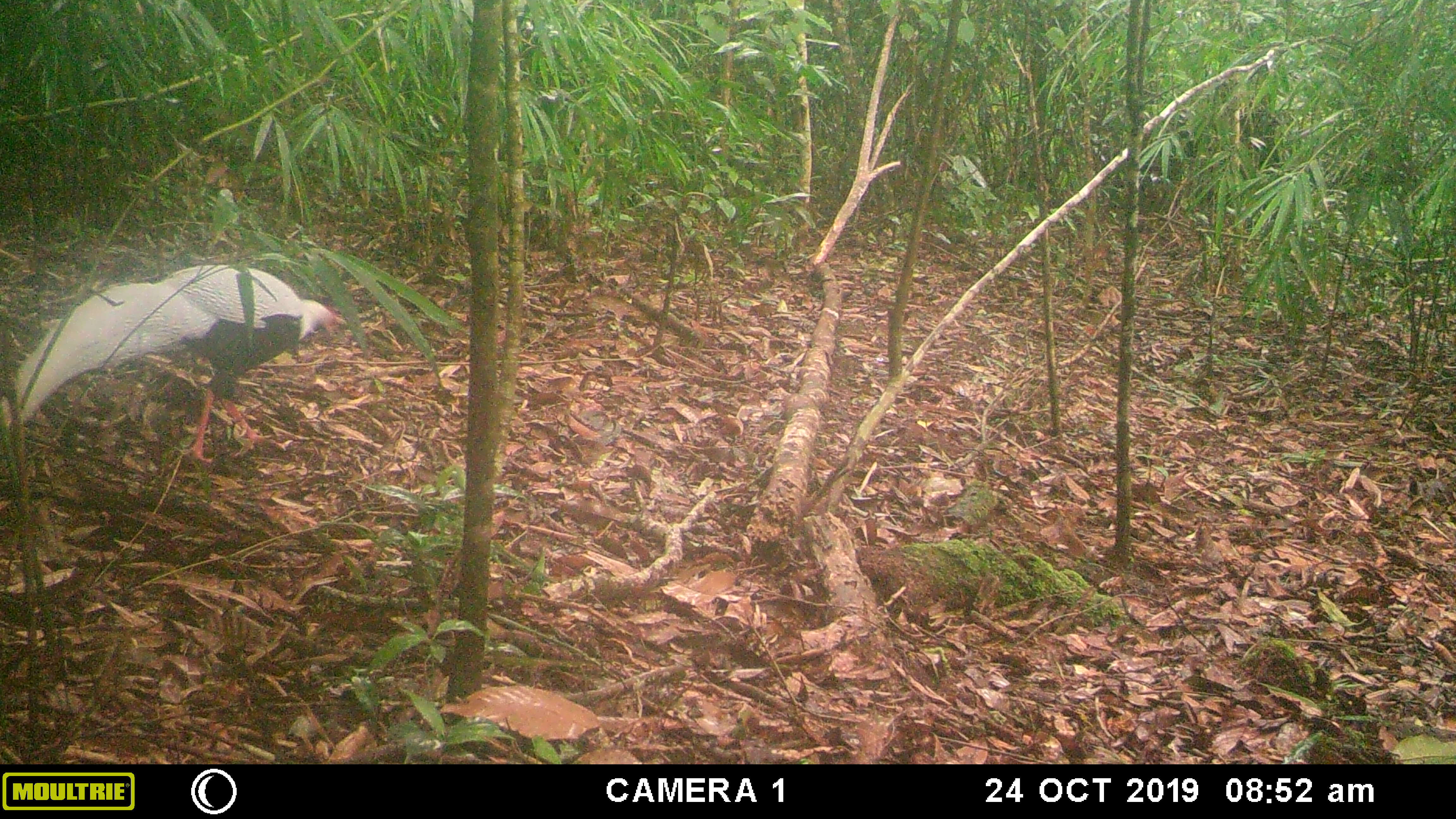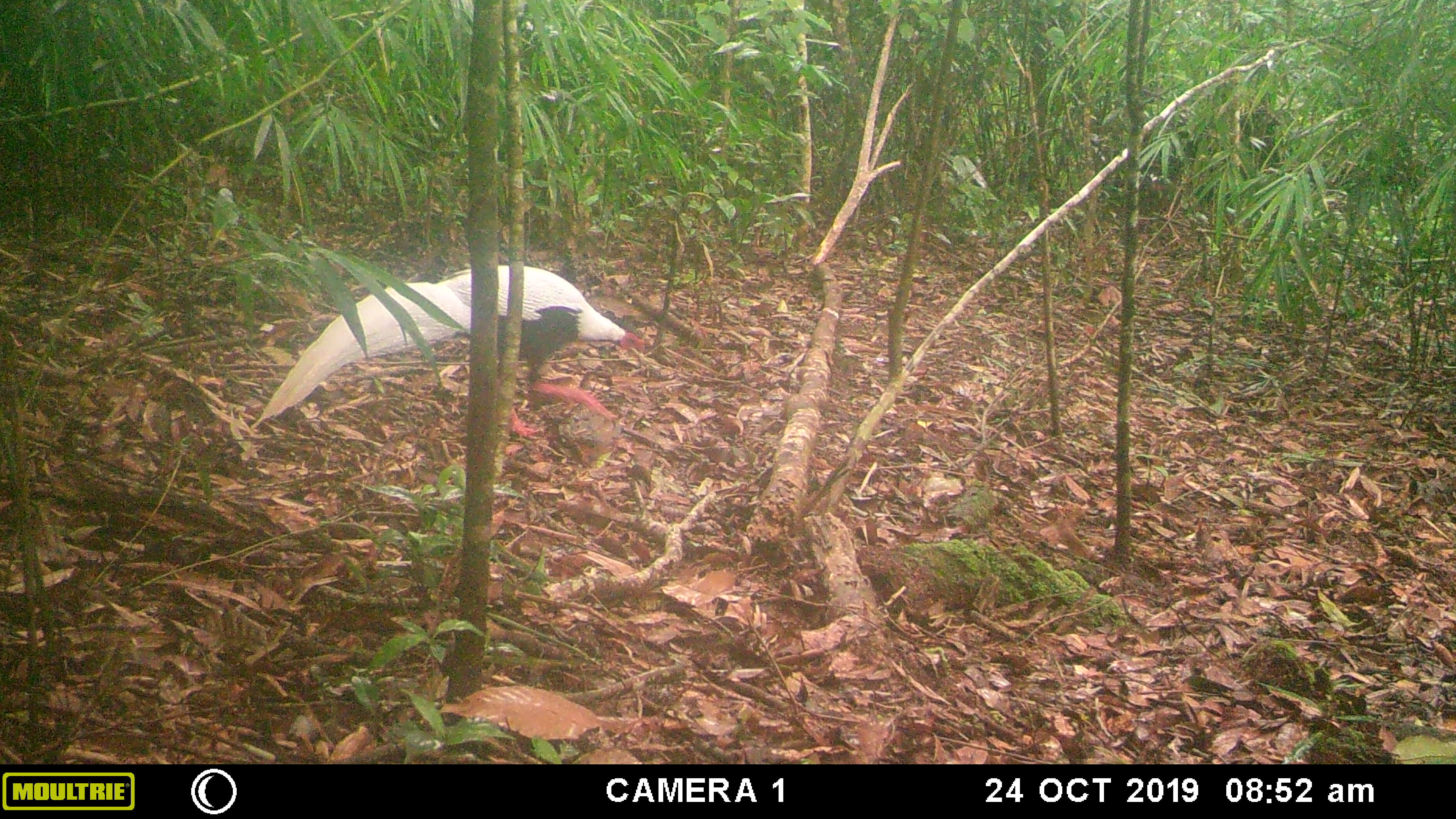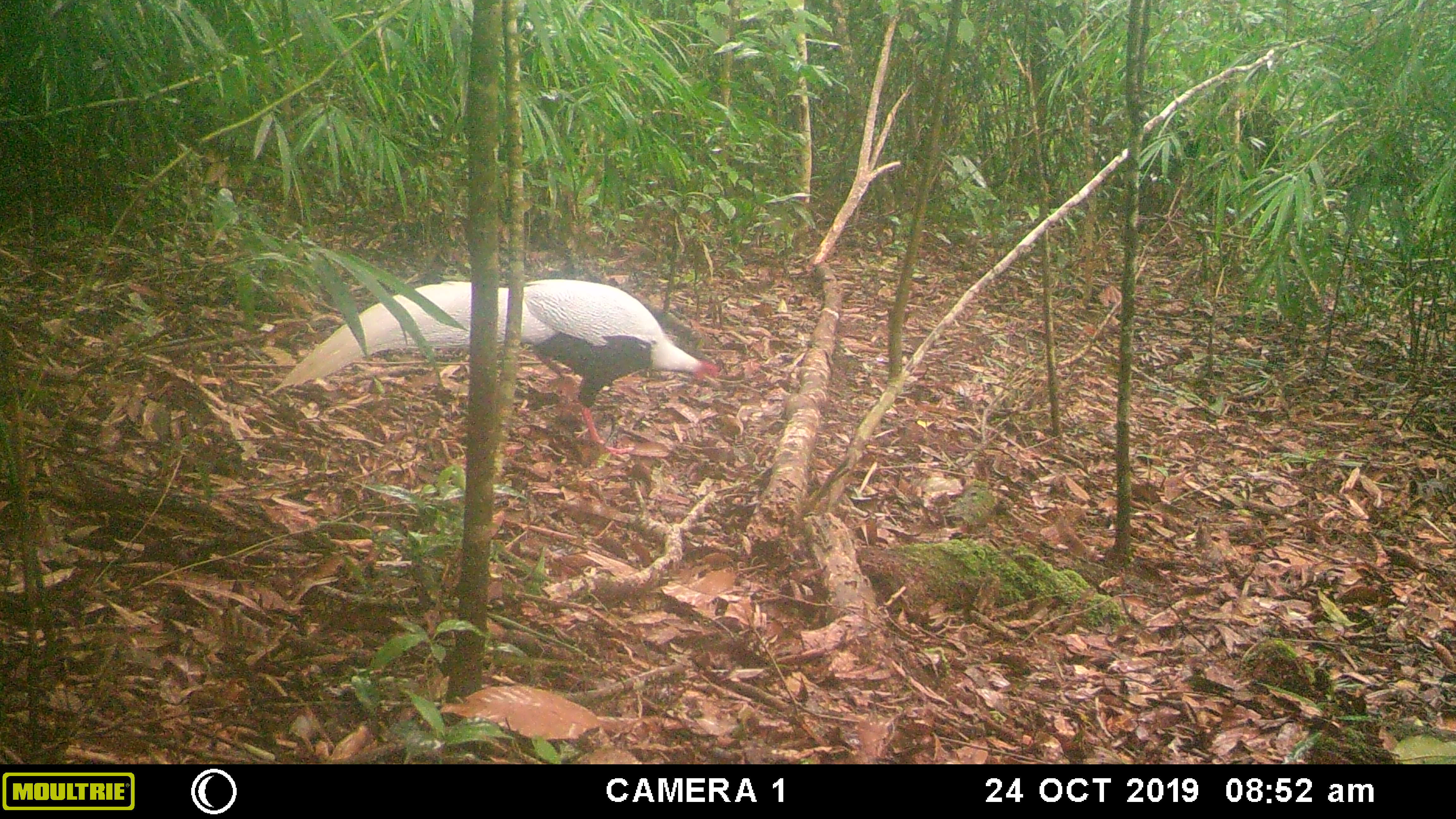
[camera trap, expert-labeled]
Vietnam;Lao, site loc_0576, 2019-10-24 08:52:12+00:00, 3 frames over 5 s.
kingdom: Animalia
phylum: Chordata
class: Aves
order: Galliformes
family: Phasianidae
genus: Lophura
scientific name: Lophura nycthemera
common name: silver pheasant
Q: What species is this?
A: Silver pheasant (Lophura nycthemera).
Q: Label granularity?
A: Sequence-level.